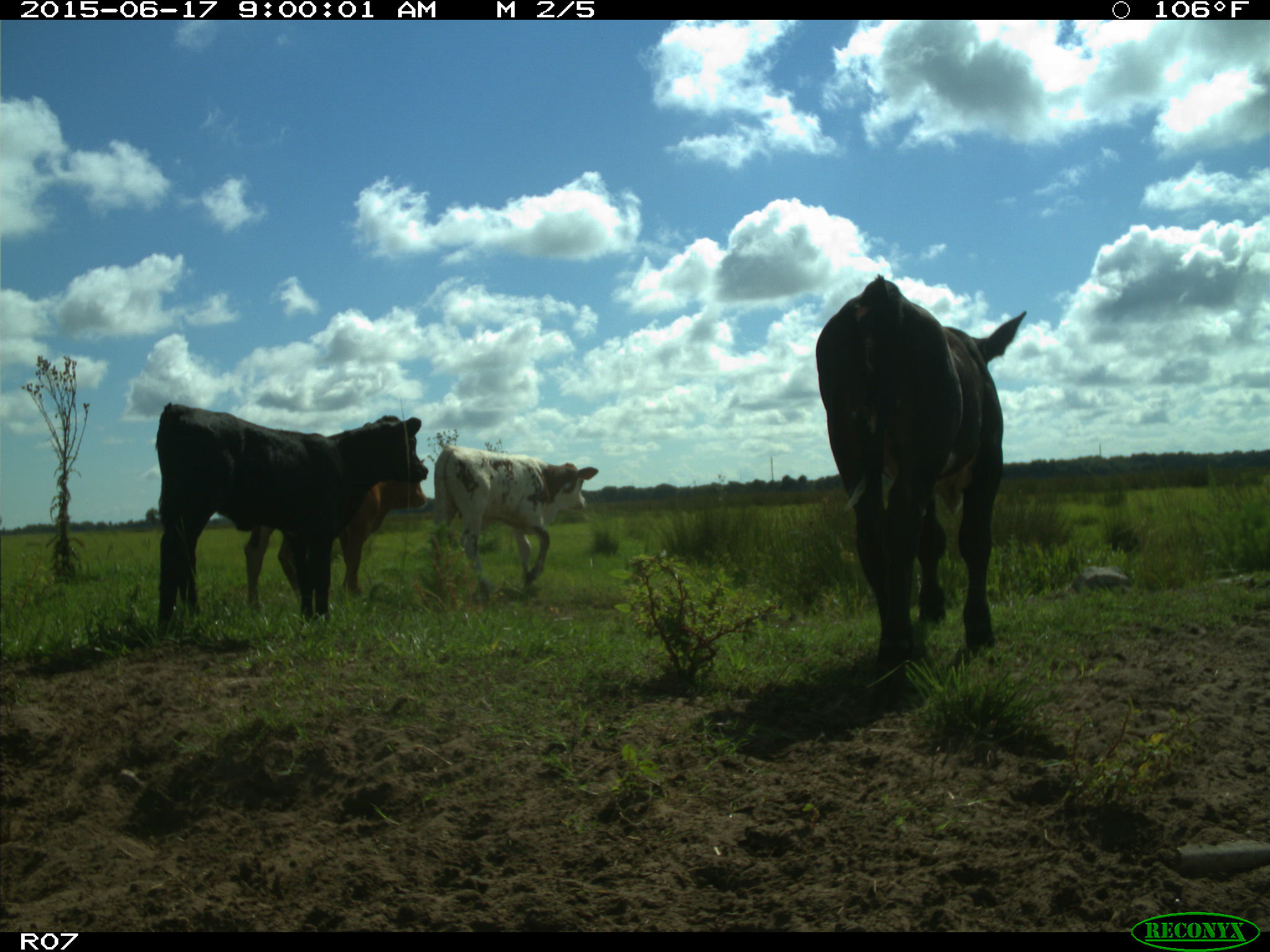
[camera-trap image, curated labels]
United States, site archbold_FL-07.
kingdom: Animalia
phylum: Chordata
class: Mammalia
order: Artiodactyla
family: Bovidae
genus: Bos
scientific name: Bos taurus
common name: domestic cow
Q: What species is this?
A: Bos taurus (domestic cow).